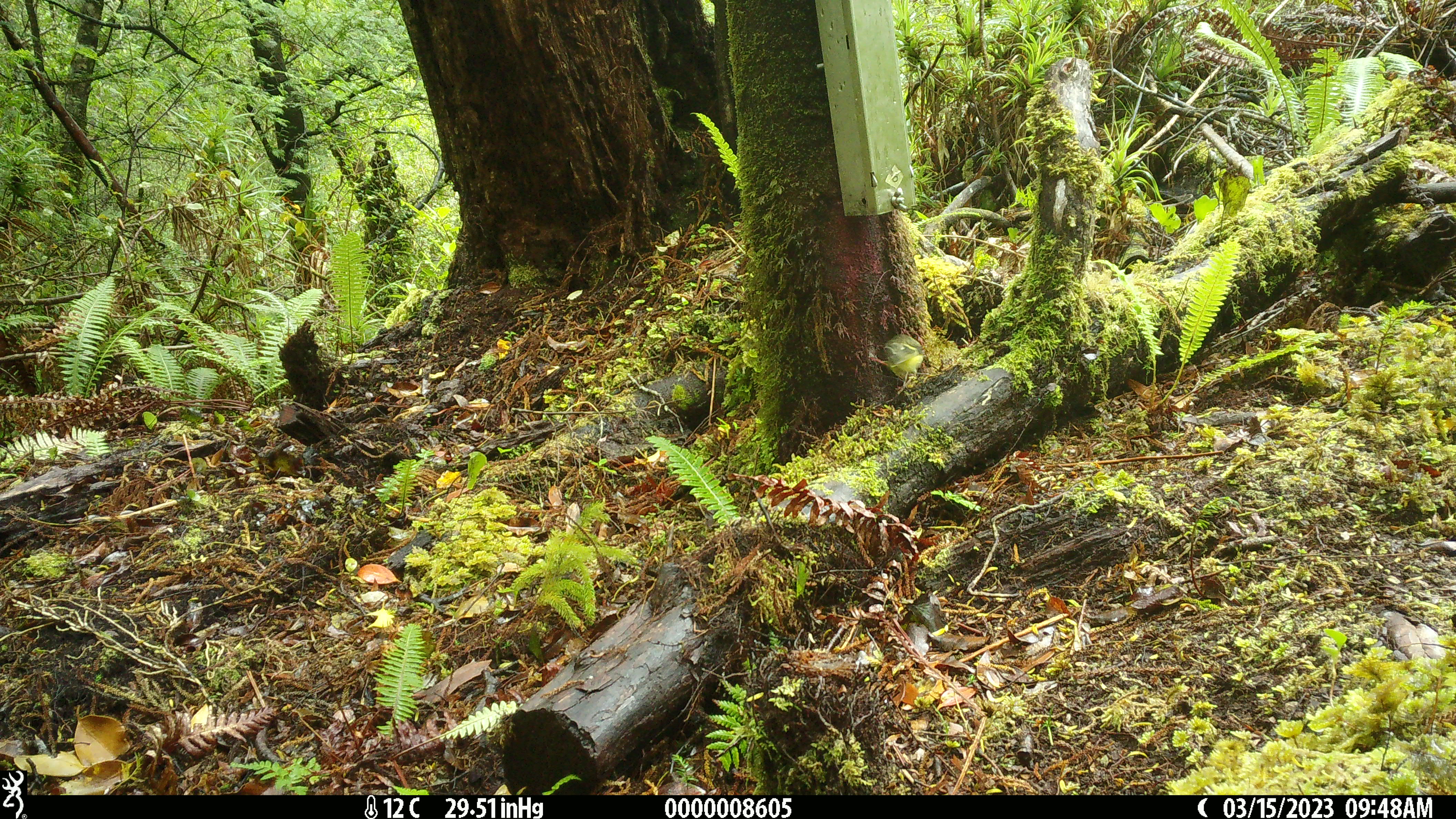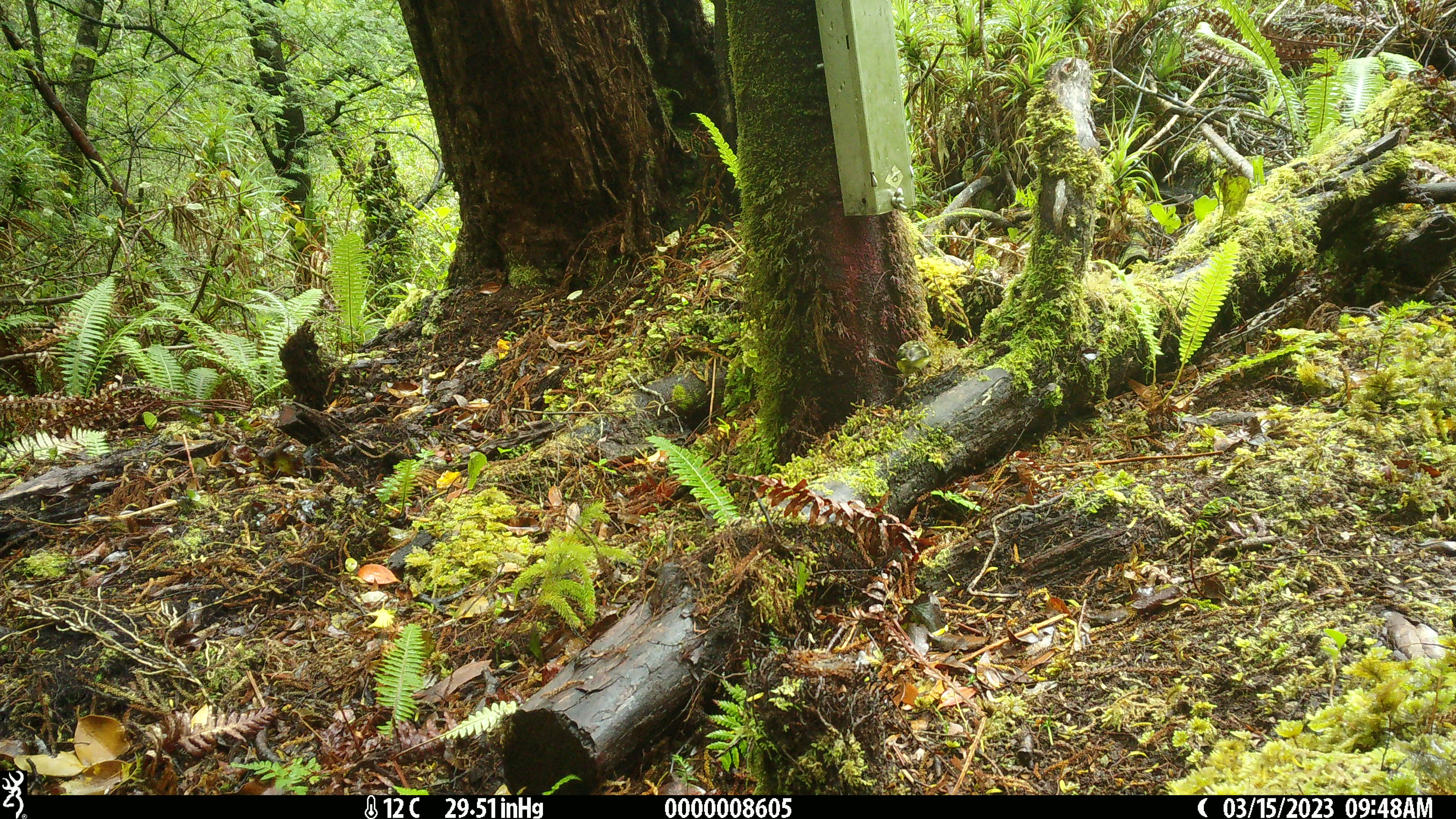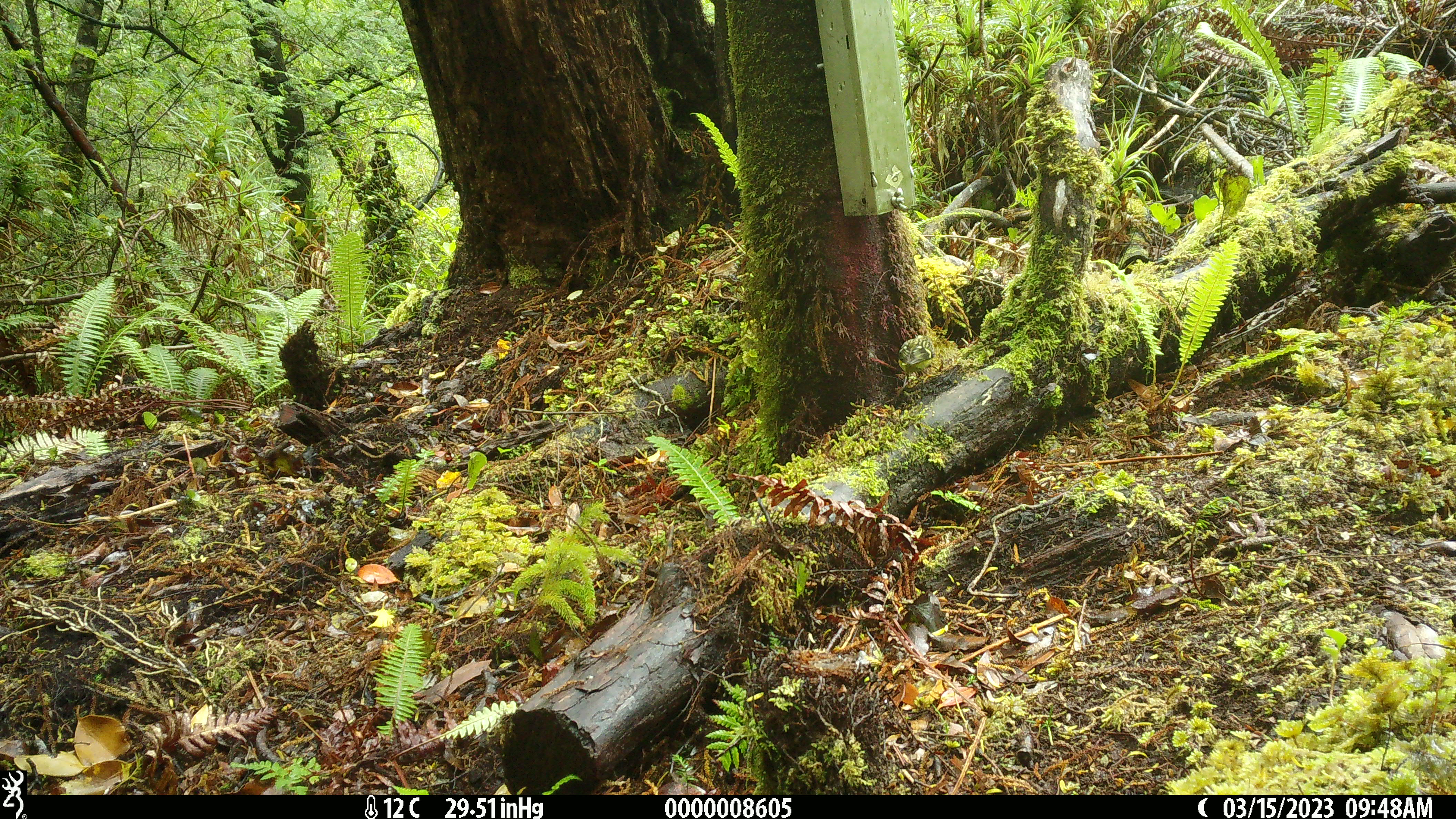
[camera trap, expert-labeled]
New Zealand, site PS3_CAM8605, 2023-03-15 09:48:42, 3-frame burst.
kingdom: Animalia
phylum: Chordata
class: Aves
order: Passeriformes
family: Acanthisittidae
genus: Acanthisitta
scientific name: Acanthisitta chloris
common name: rifleman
Rifleman (Acanthisitta chloris).